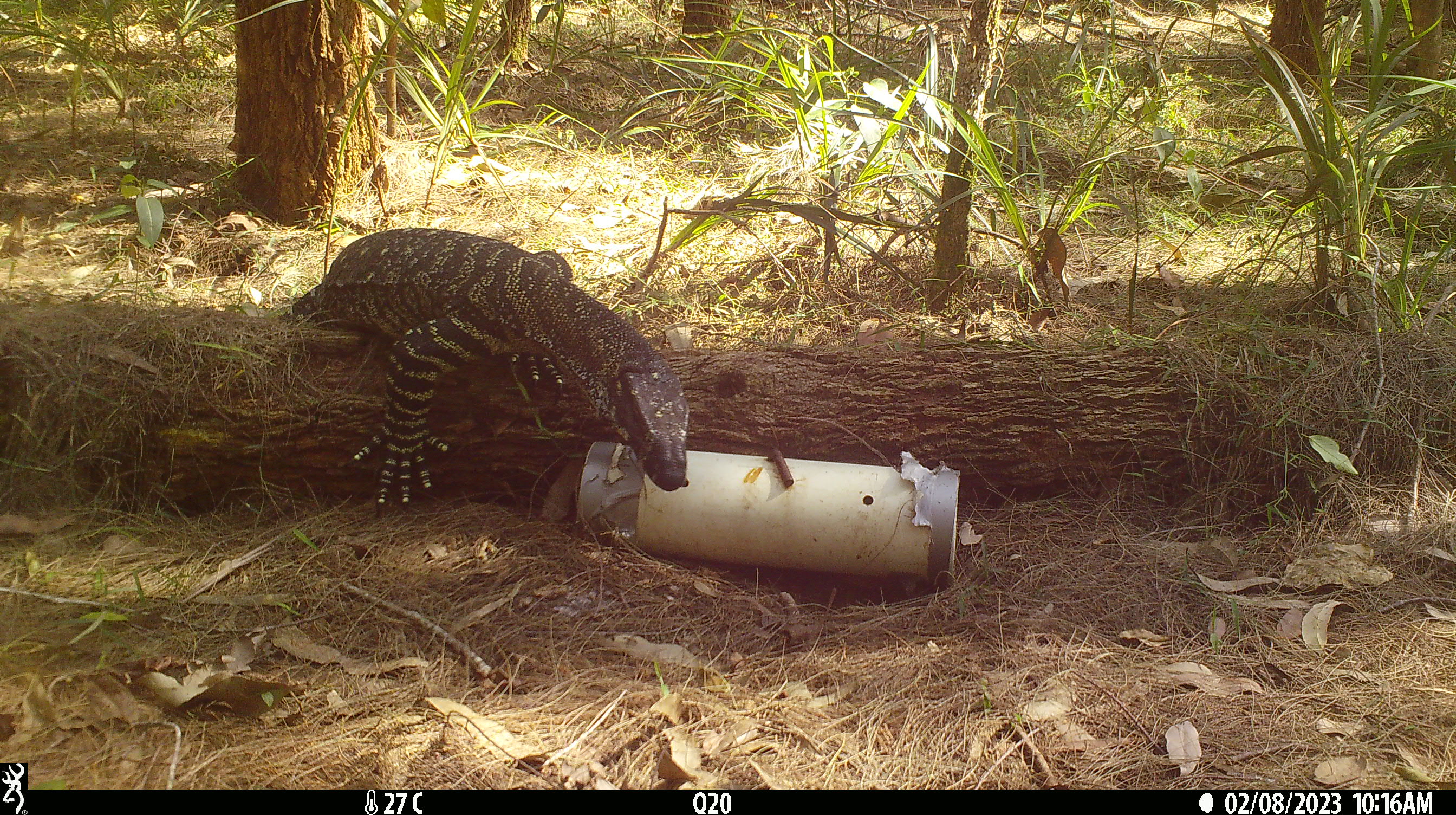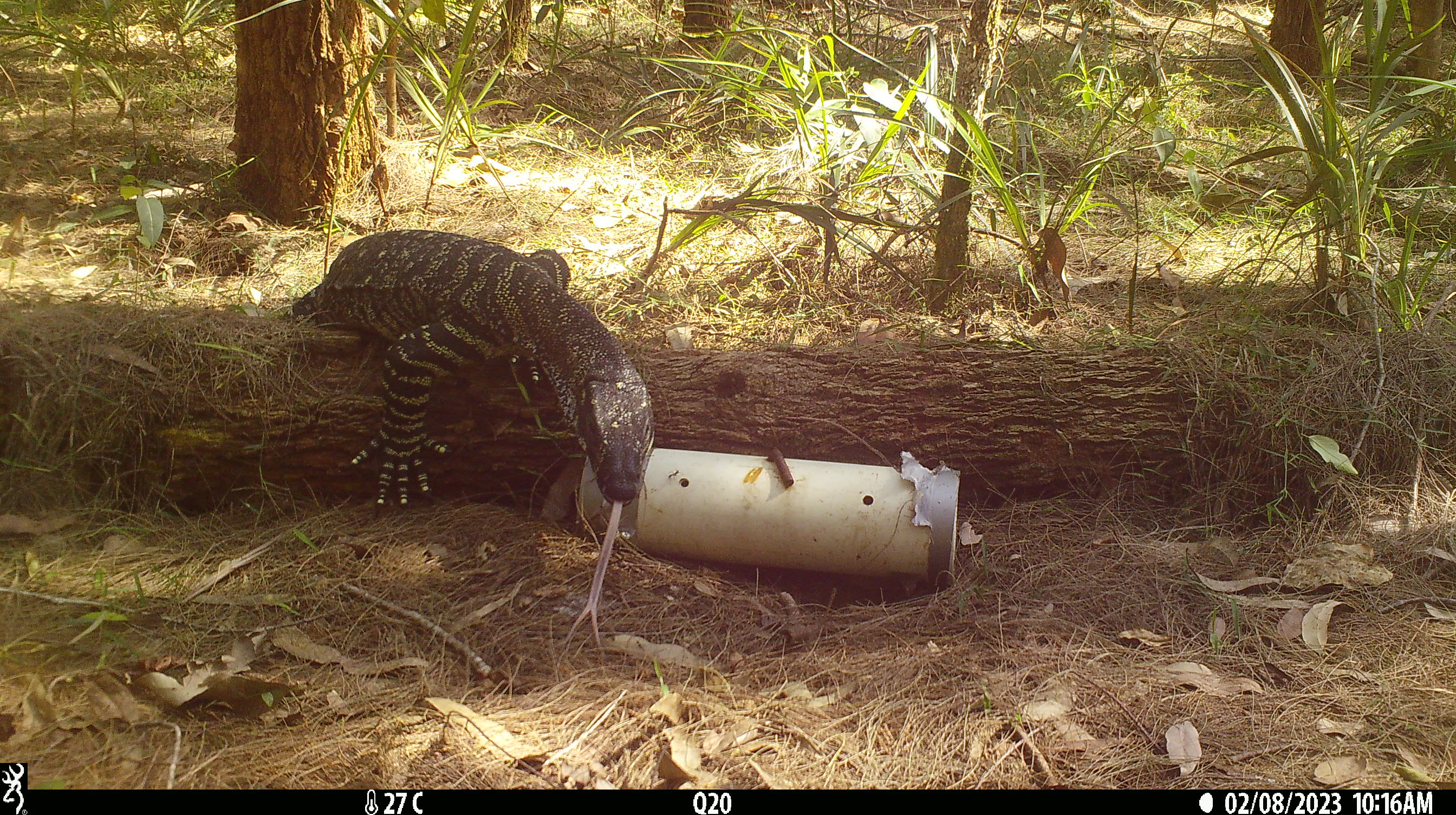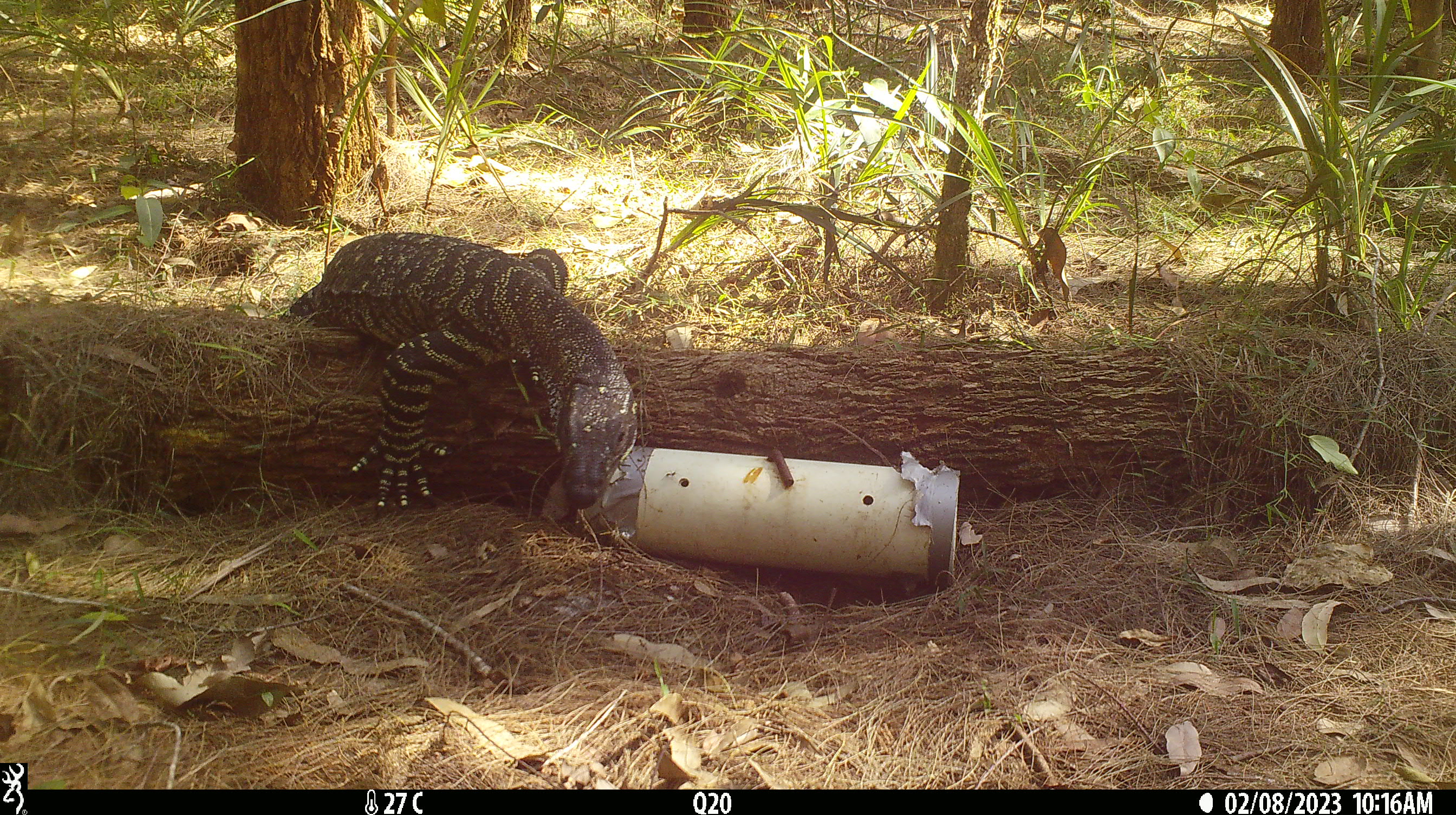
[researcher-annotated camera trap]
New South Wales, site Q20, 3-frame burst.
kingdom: Animalia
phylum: Chordata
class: Reptilia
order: Squamata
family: Varanidae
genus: Varanus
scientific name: Varanus varius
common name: lace monitor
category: goanna